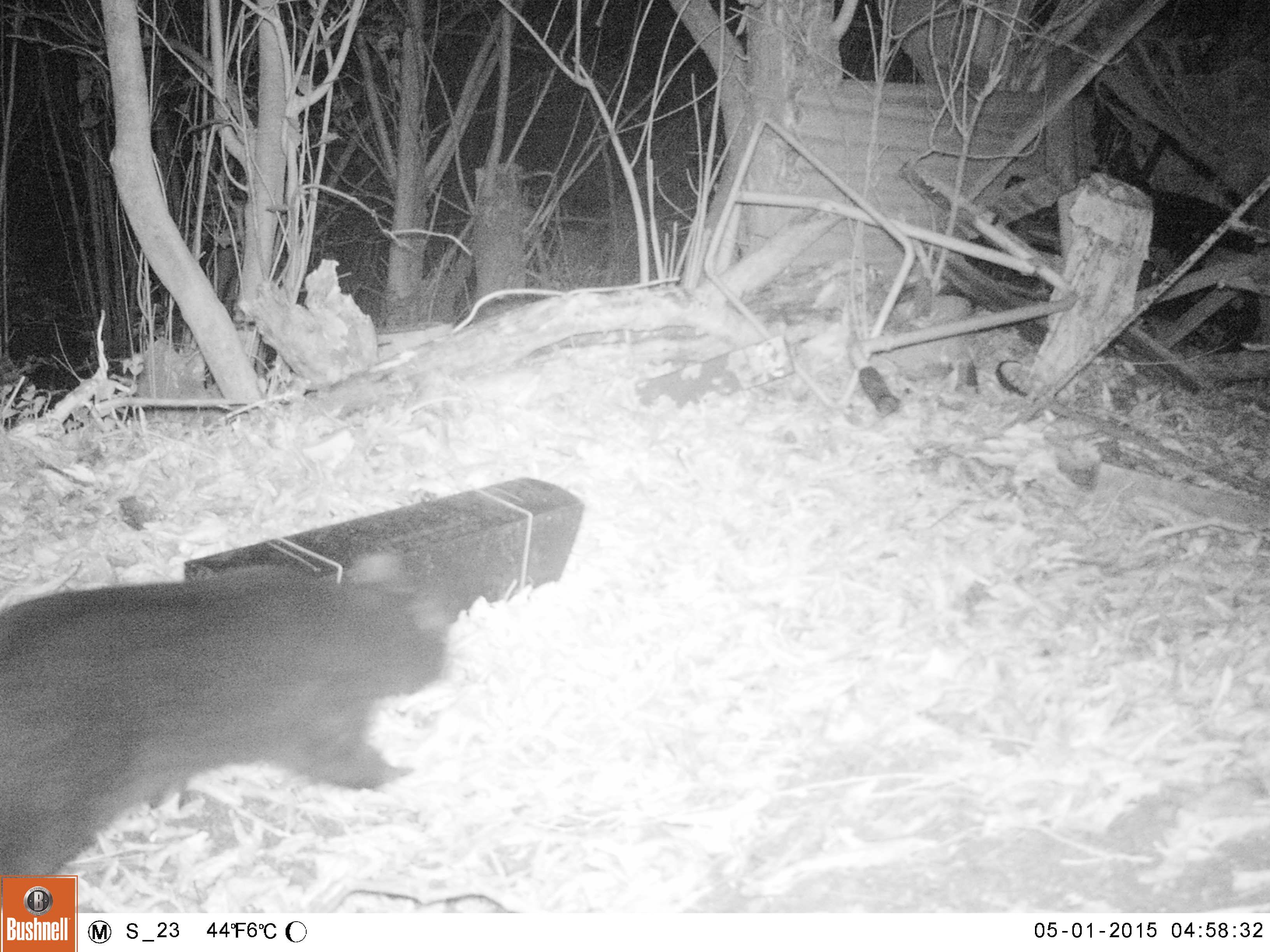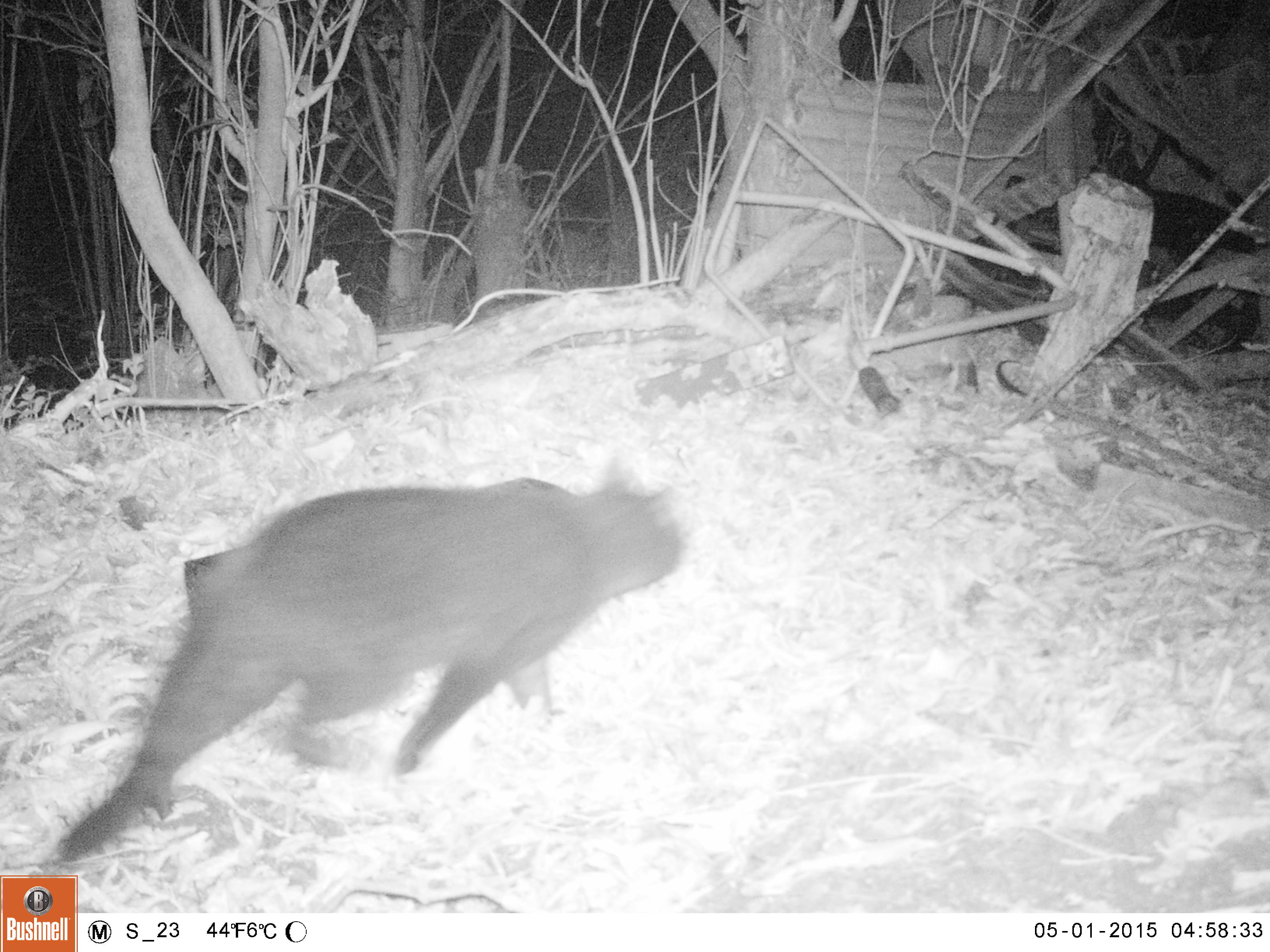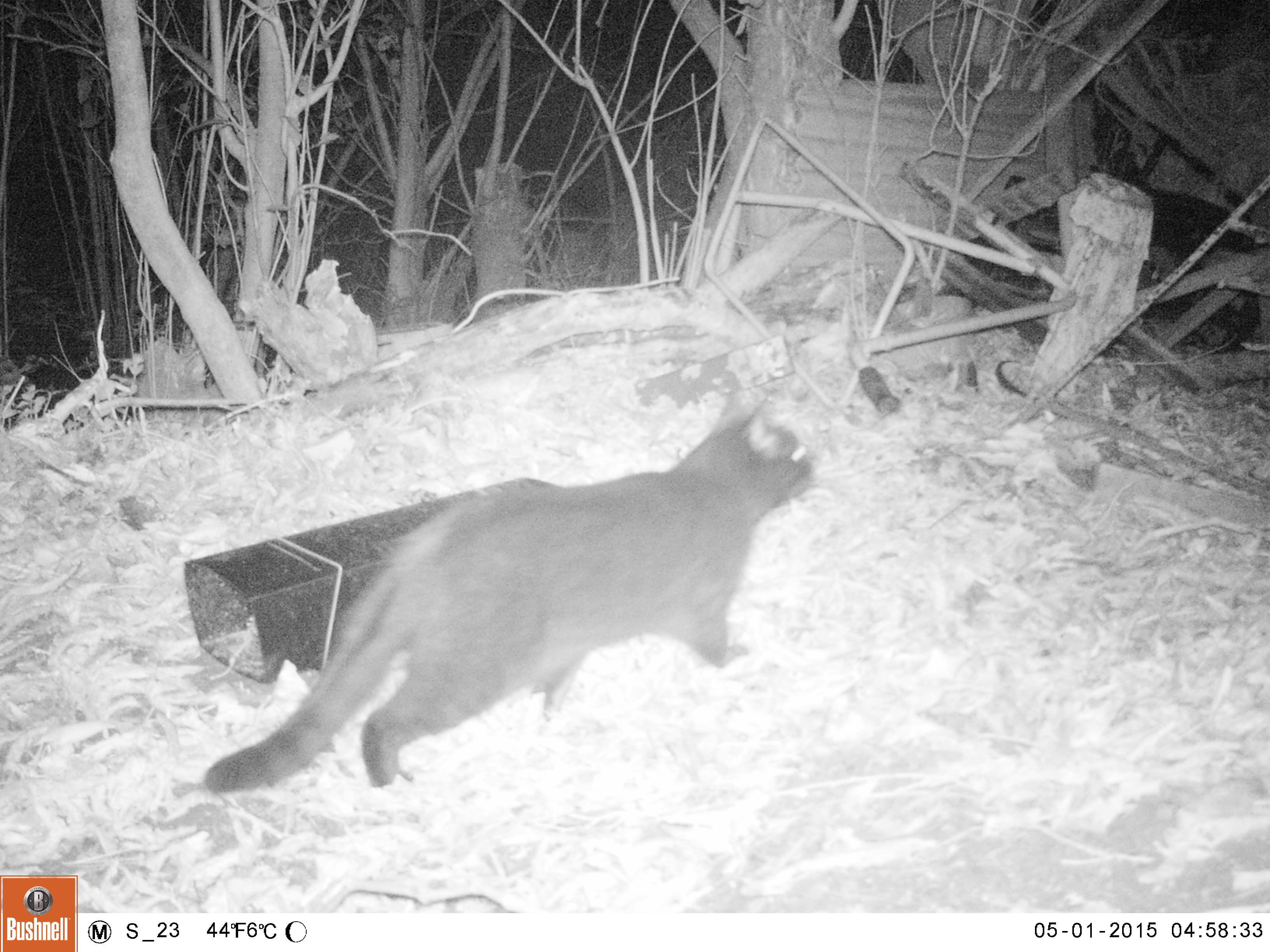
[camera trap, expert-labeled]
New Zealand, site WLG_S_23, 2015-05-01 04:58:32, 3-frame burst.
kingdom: Animalia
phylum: Chordata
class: Mammalia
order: Carnivora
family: Felidae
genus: Felis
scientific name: Felis catus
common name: domestic cat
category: cat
Cat (domestic cat) (Felis catus).